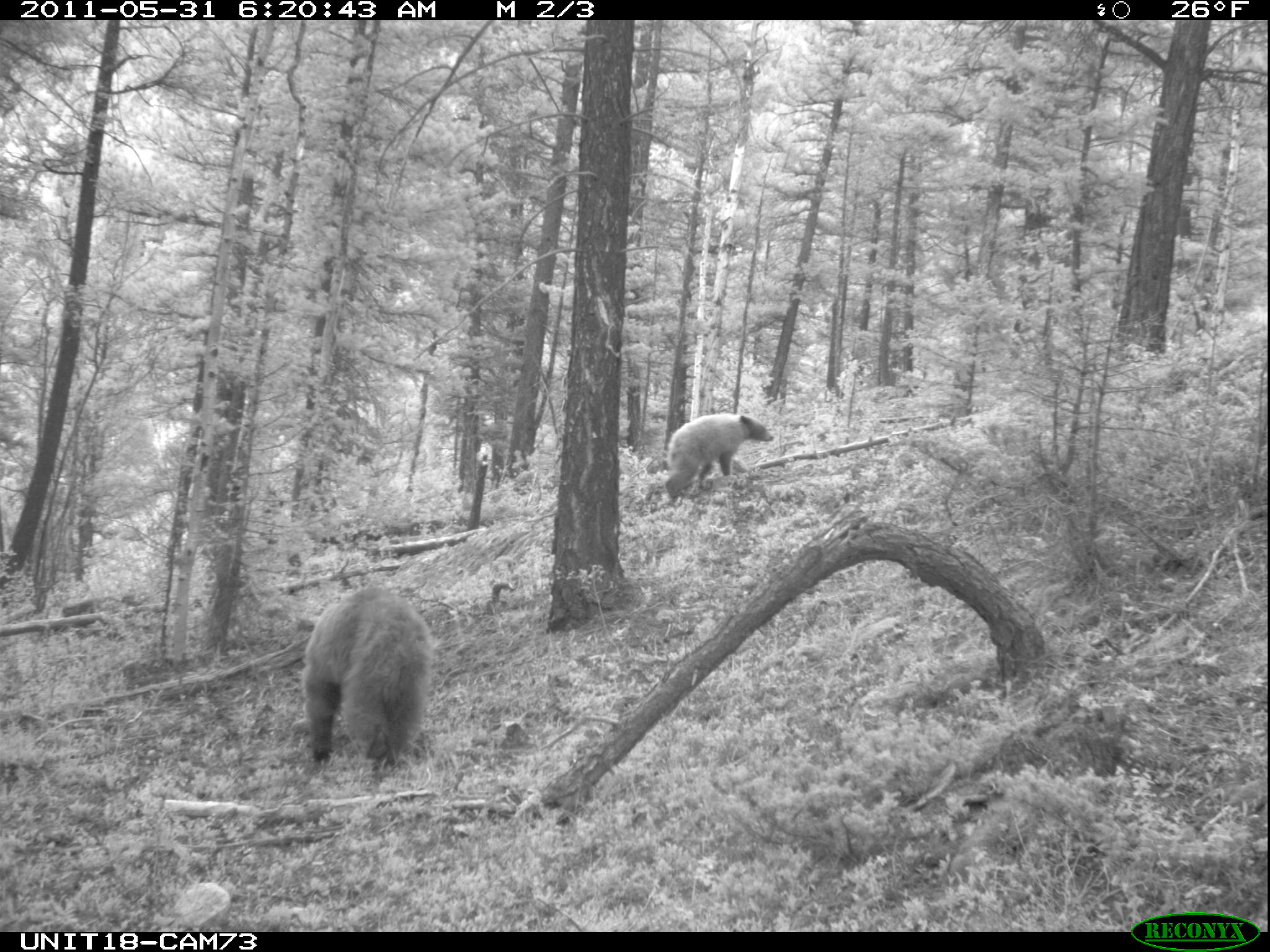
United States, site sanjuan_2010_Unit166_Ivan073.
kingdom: Animalia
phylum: Chordata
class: Mammalia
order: Carnivora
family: Ursidae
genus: Ursus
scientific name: Ursus americanus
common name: american black bear